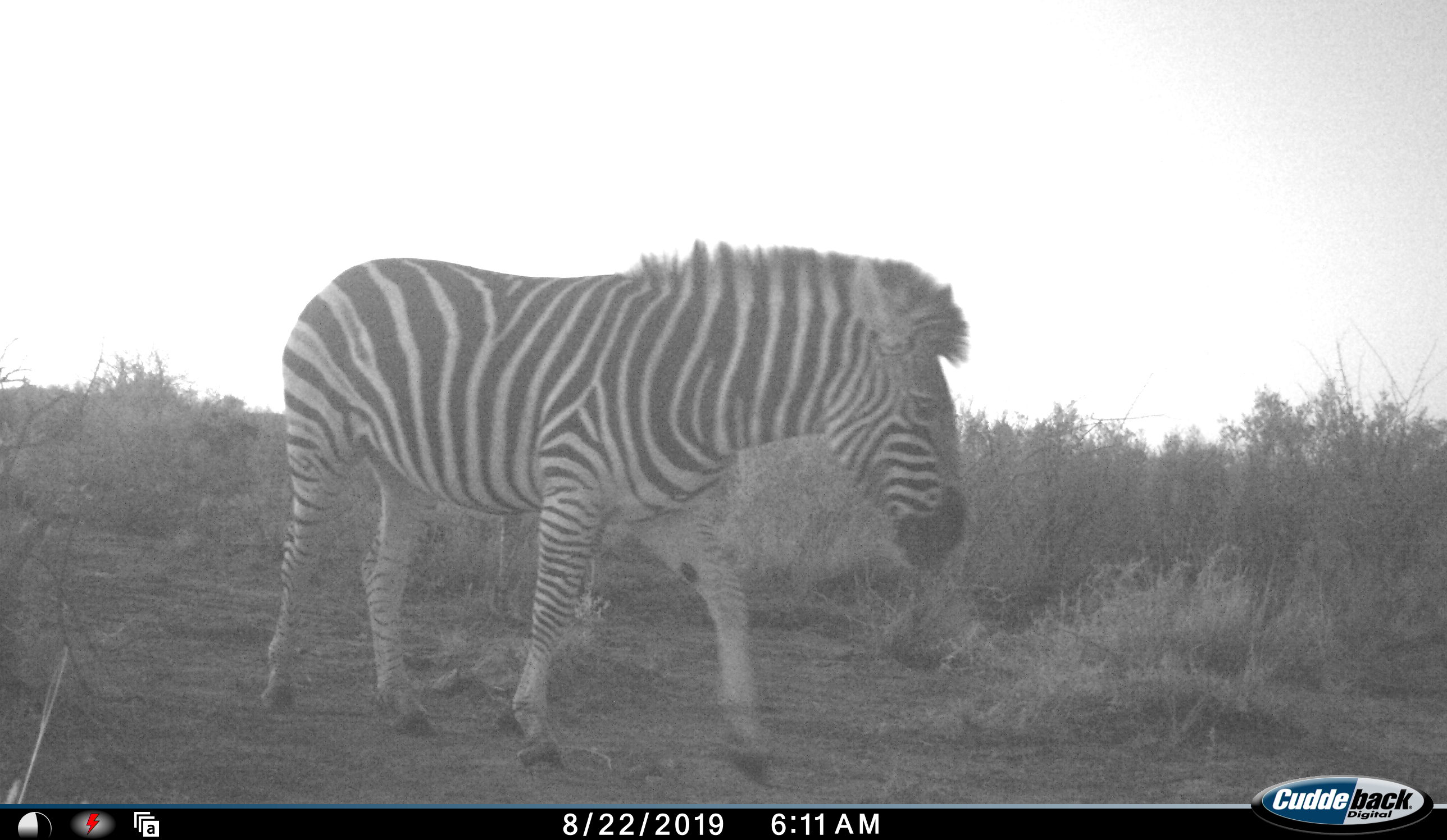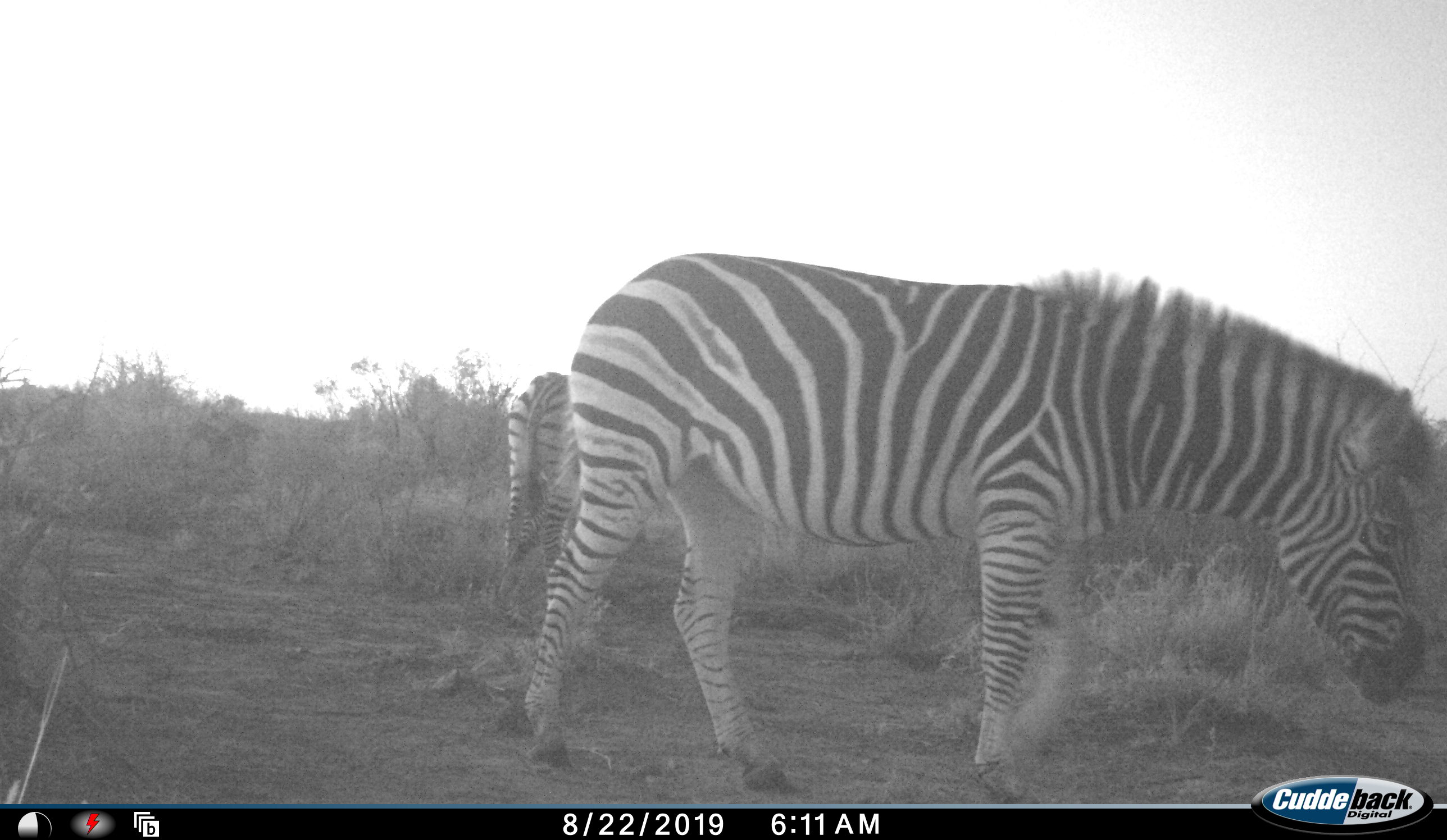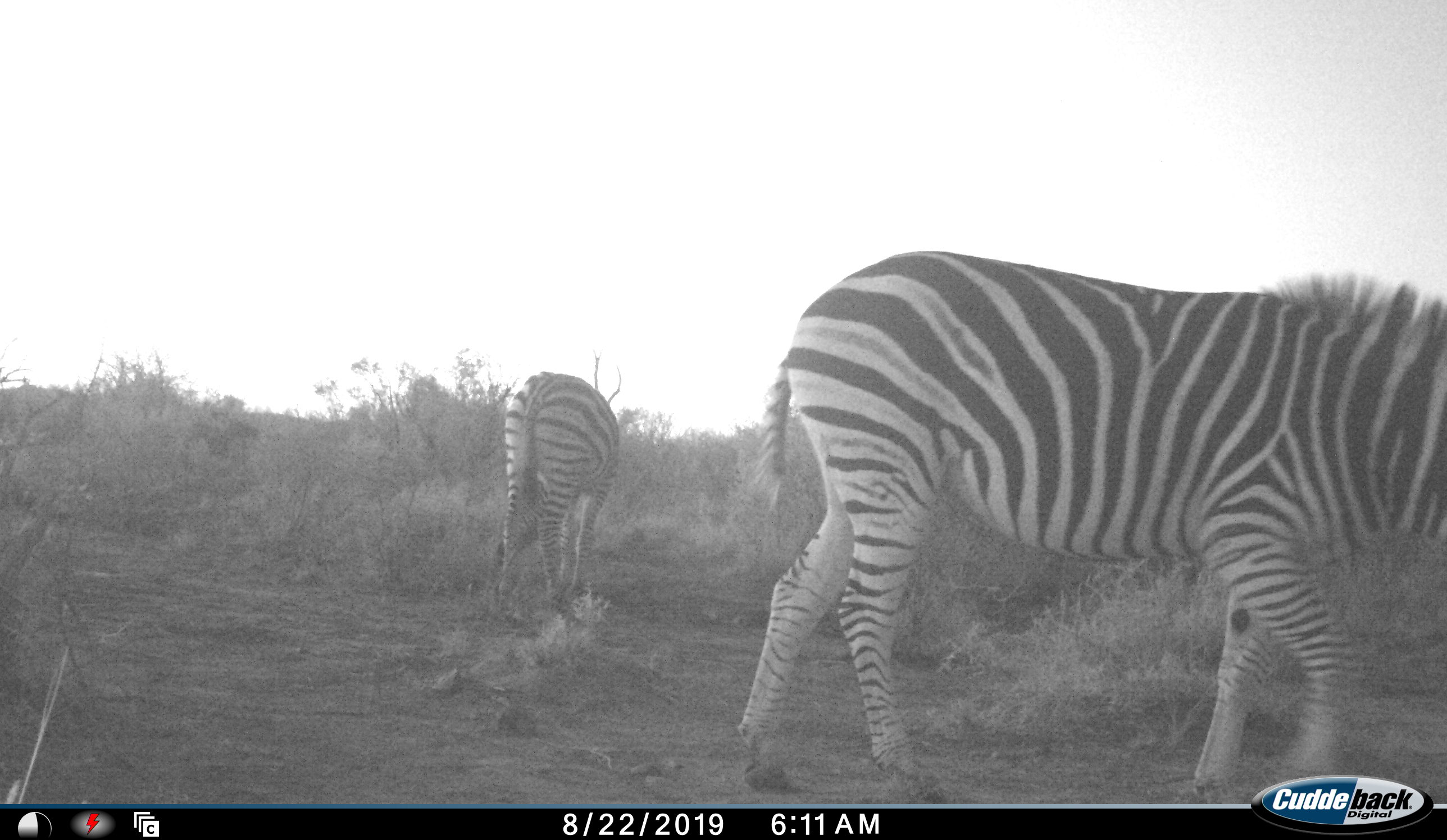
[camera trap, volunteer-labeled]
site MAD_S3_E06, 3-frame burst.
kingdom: Animalia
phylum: Chordata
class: Mammalia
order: Perissodactyla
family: Equidae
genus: Equus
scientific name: Equus quagga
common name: plains zebra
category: zebraplains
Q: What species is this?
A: Zebraplains (plains zebra) (Equus quagga).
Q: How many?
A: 2.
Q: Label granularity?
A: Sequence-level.